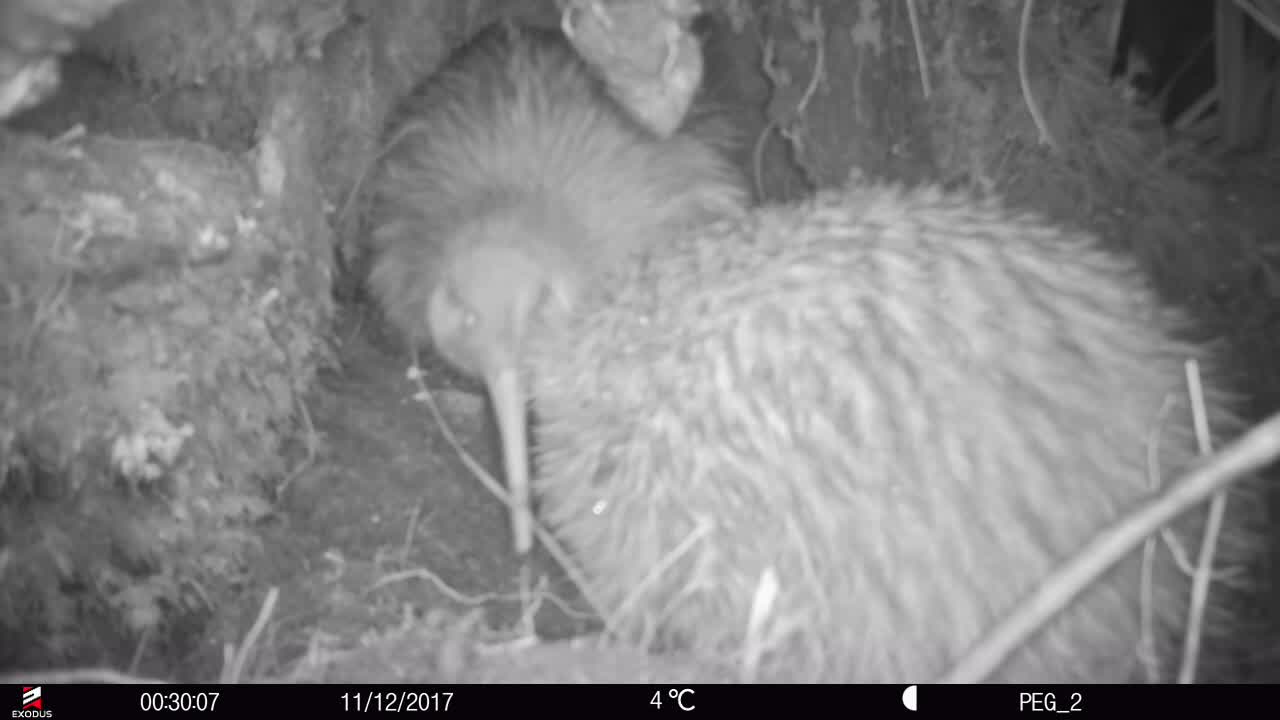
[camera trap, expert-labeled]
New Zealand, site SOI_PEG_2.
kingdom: Animalia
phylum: Chordata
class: Aves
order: Apterygiformes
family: Apterygidae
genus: Apteryx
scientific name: Apteryx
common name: kiwi